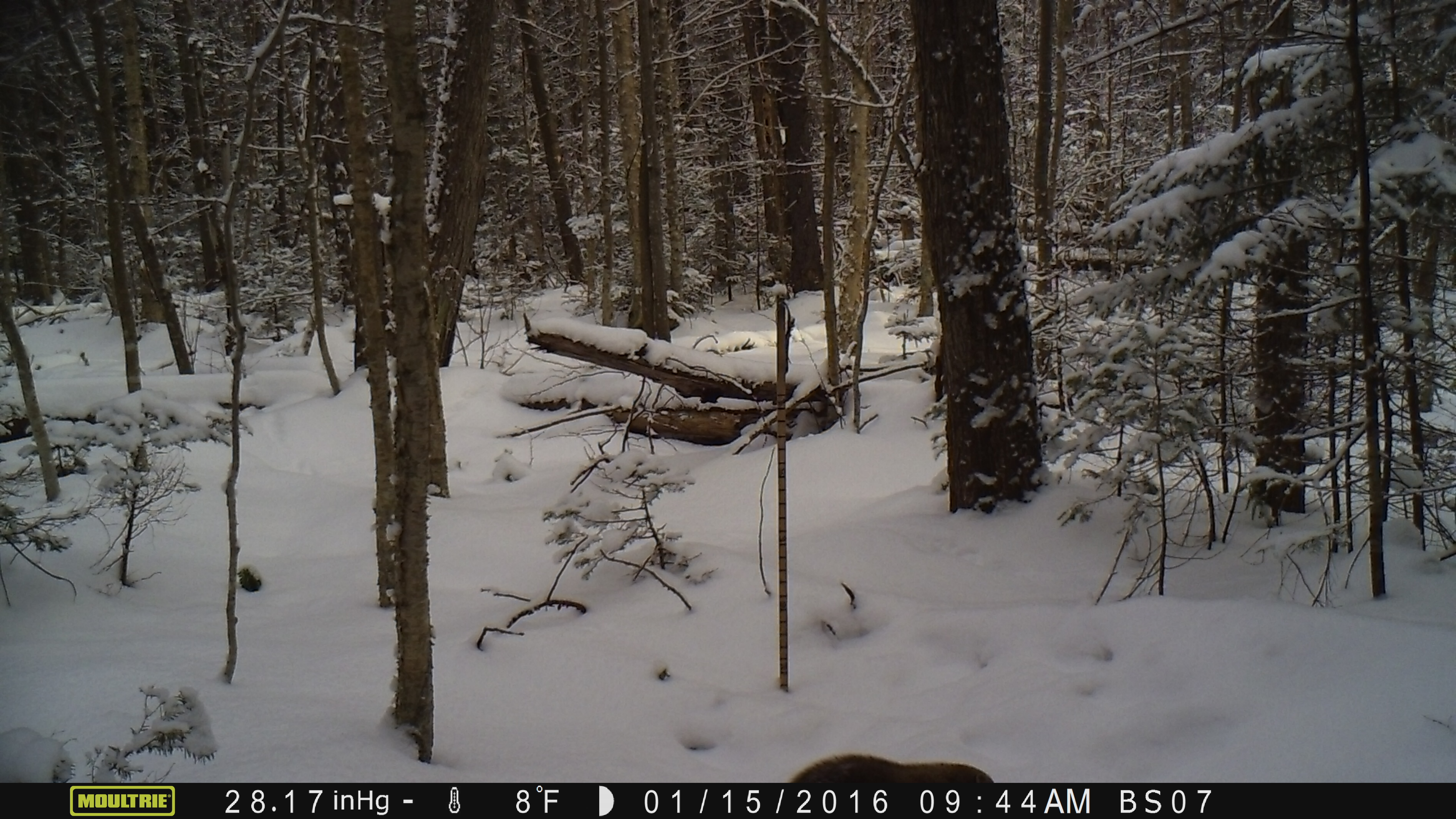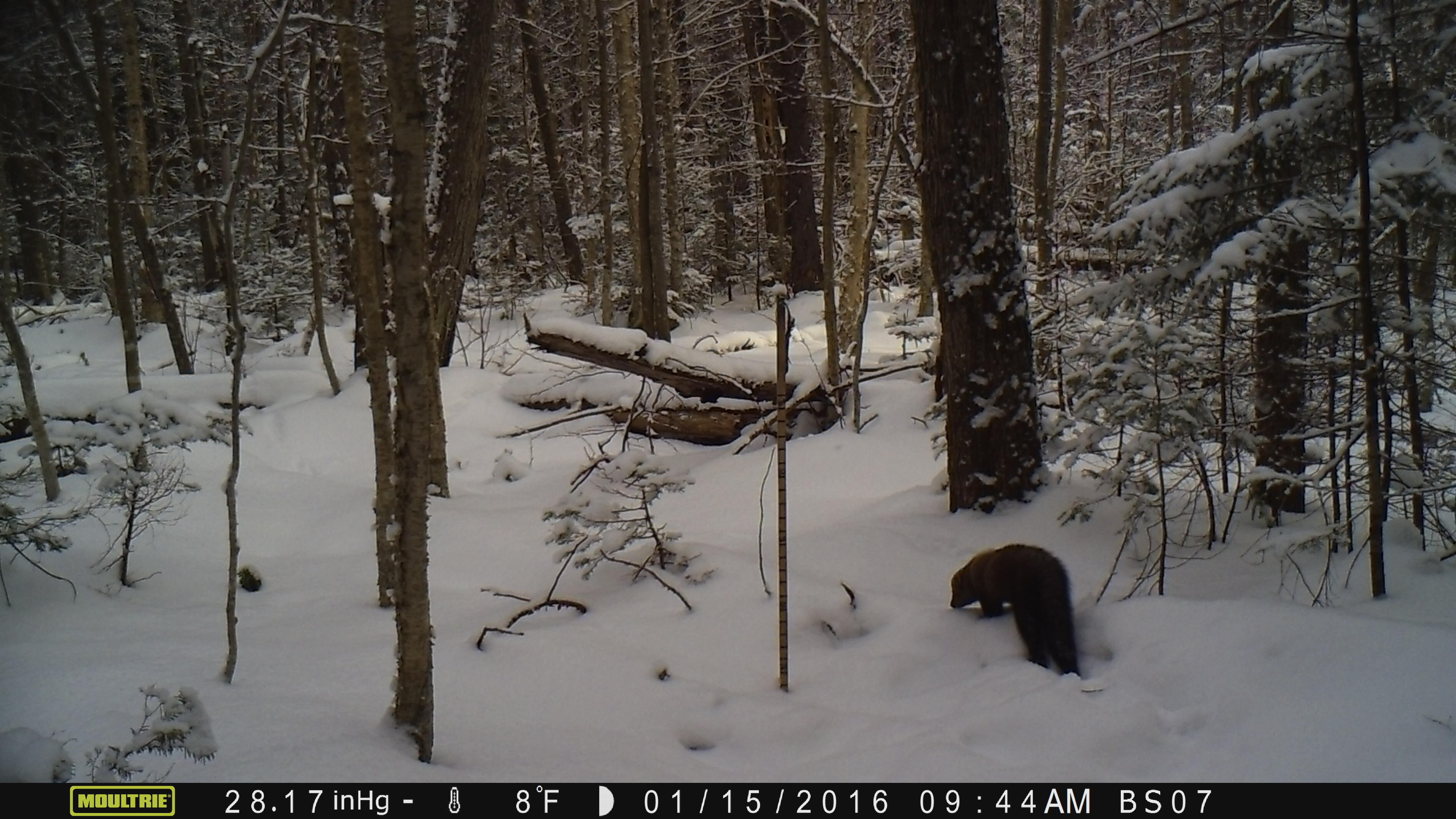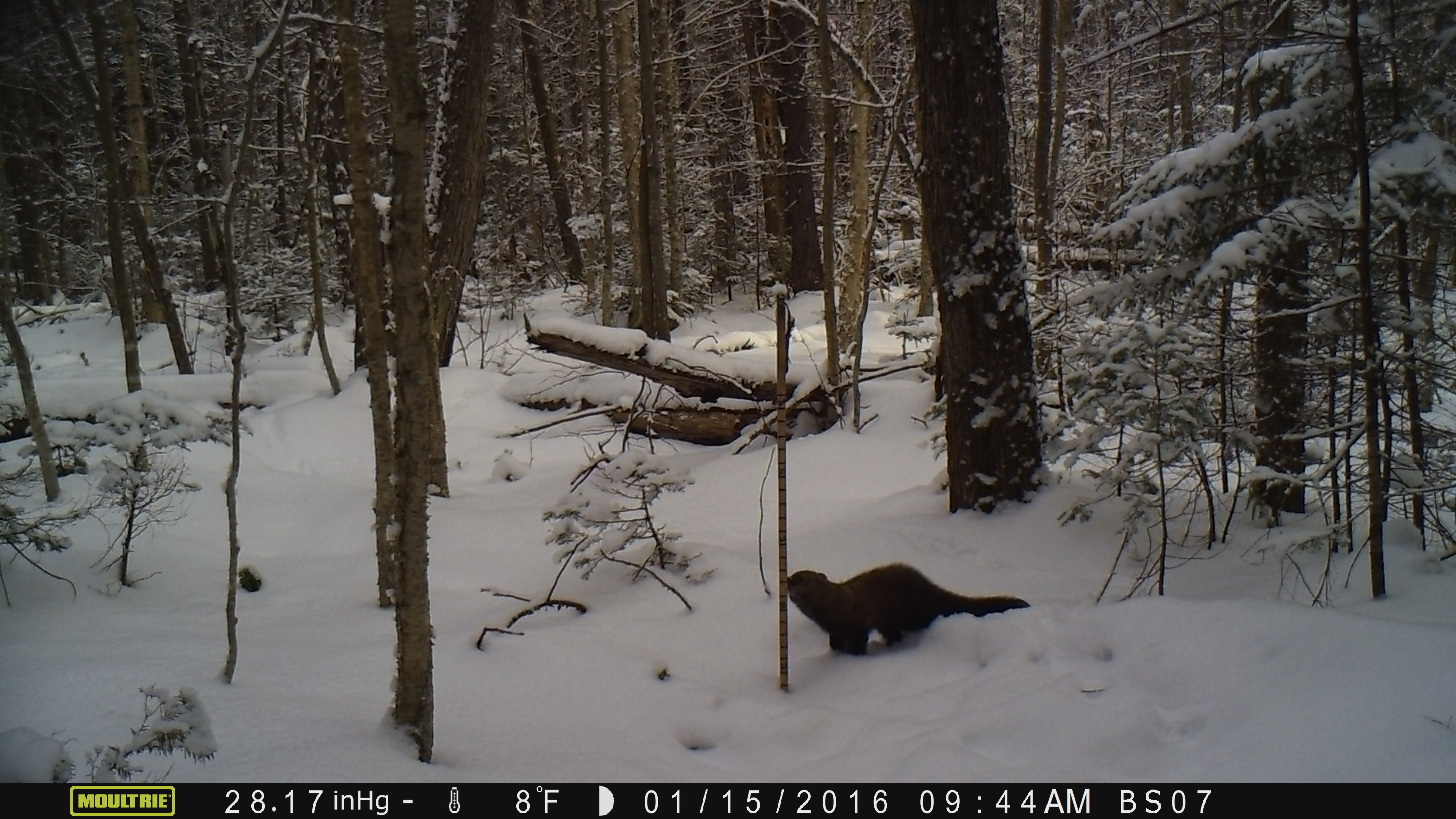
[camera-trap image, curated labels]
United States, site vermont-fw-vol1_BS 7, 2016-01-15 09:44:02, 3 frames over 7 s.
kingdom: Animalia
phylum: Chordata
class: Mammalia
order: Carnivora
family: Mustelidae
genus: Pekania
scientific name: Pekania pennanti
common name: fisher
Fisher (Pekania pennanti).